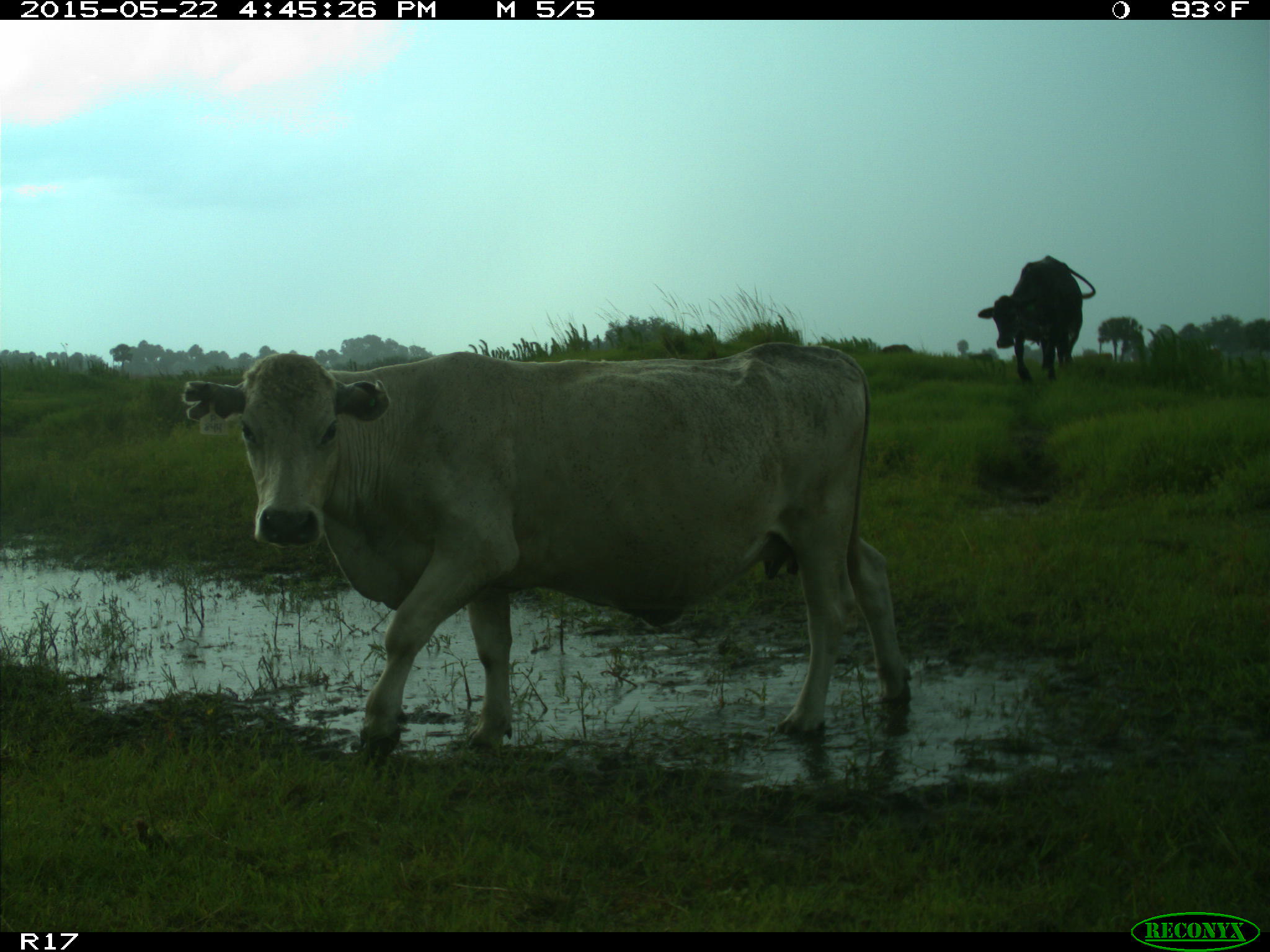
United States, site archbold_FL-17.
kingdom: Animalia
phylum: Chordata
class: Mammalia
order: Artiodactyla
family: Bovidae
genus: Bos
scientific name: Bos taurus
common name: domestic cow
Bos taurus (domestic cow).